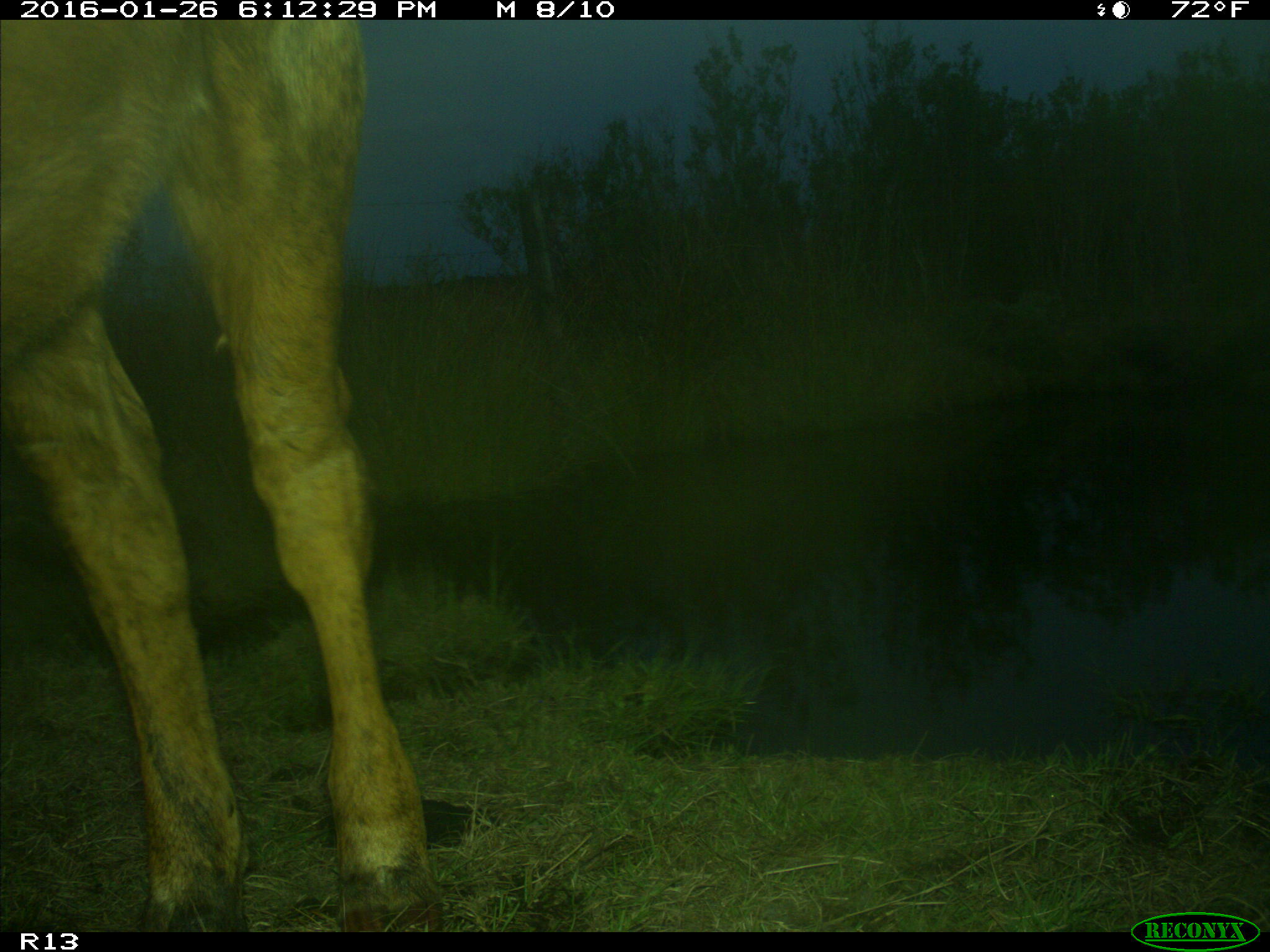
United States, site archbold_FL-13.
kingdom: Animalia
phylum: Chordata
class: Mammalia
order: Artiodactyla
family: Bovidae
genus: Bos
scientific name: Bos taurus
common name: domestic cow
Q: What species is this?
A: Bos taurus (domestic cow).